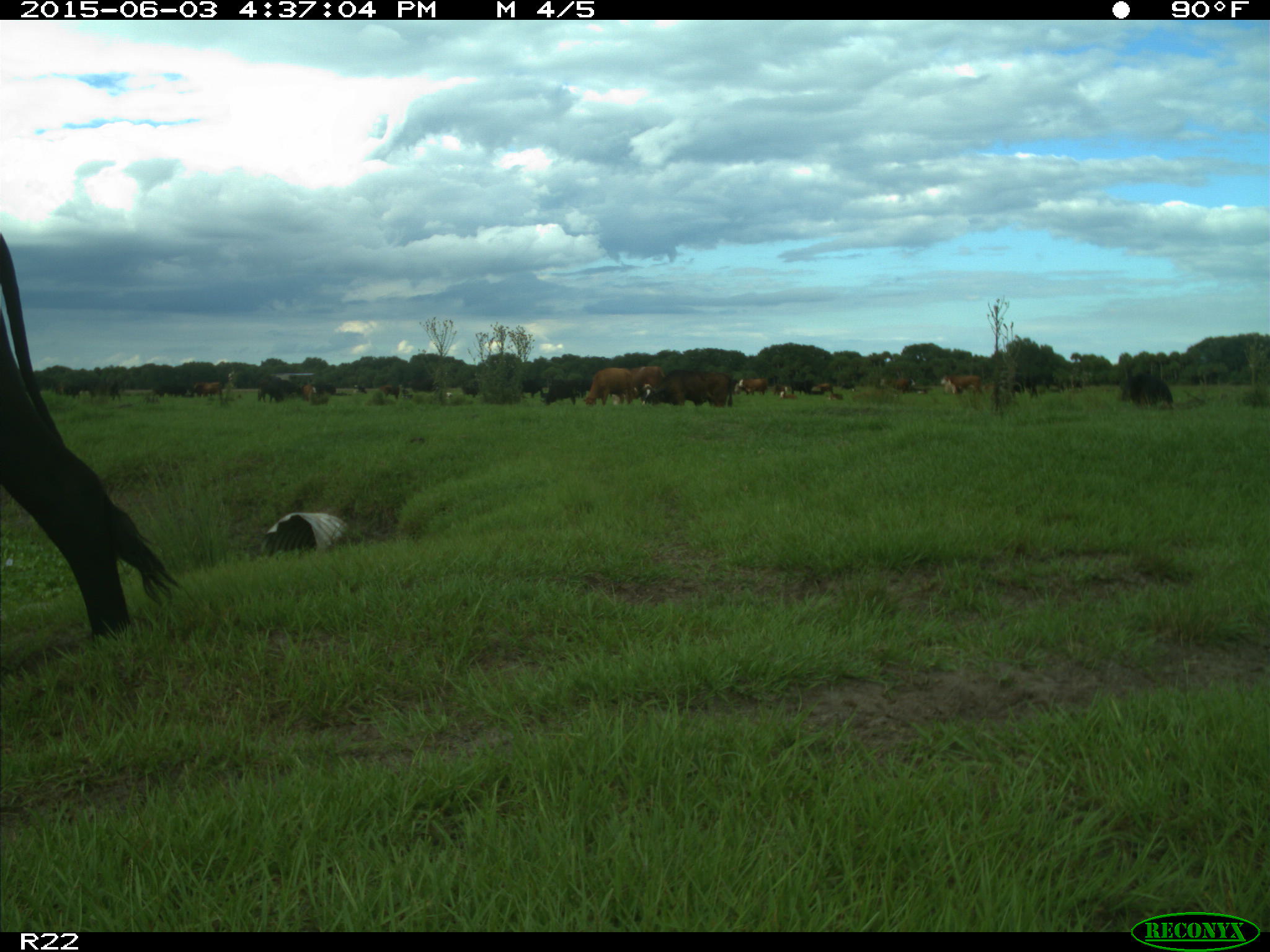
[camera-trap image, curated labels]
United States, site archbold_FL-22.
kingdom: Animalia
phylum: Chordata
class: Mammalia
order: Artiodactyla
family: Bovidae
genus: Bos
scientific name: Bos taurus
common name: domestic cow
Bos taurus (domestic cow).